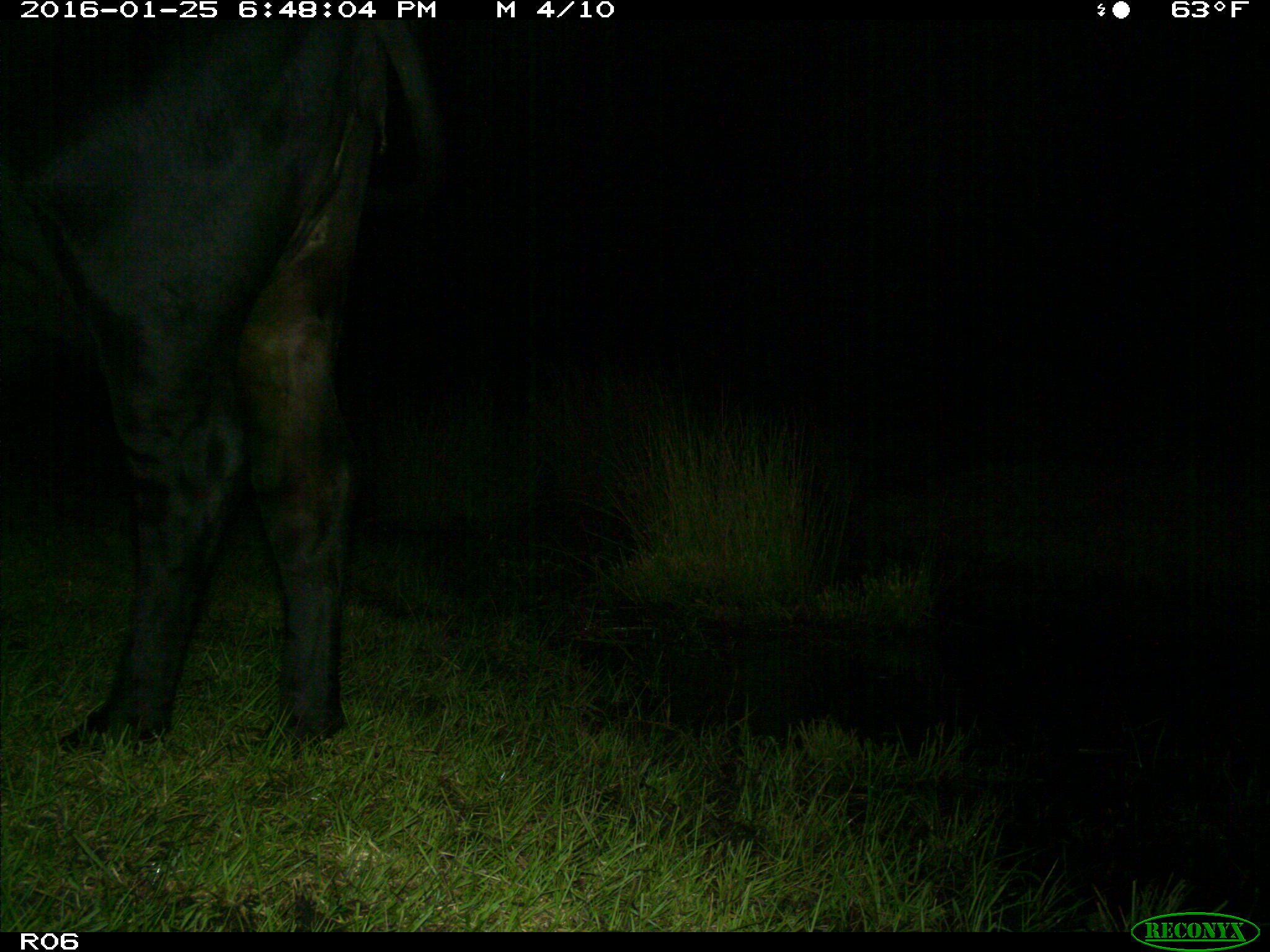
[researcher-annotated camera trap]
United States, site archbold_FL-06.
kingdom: Animalia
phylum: Chordata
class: Mammalia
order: Artiodactyla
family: Bovidae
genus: Bos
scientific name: Bos taurus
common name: domestic cow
Bos taurus (domestic cow).